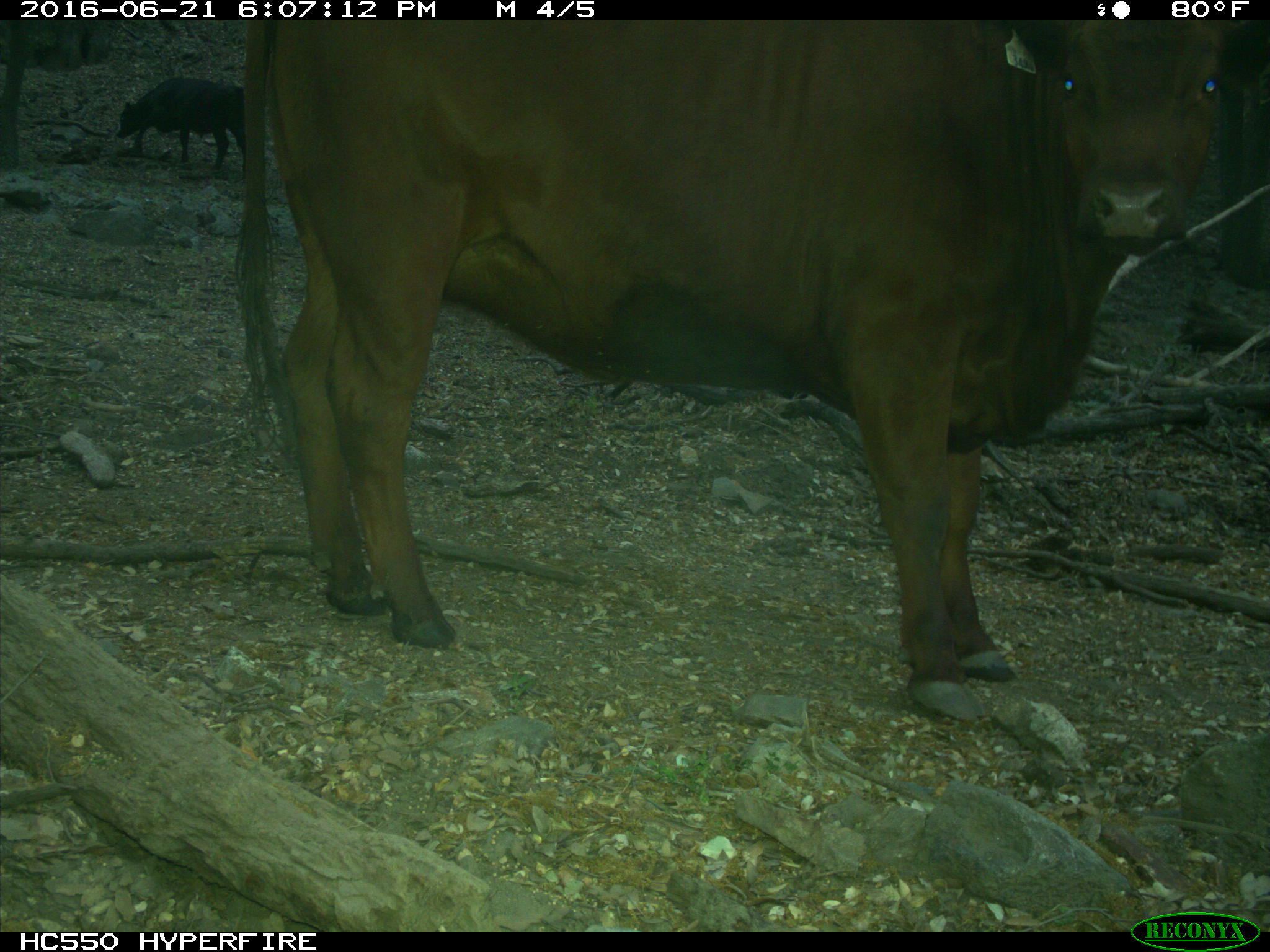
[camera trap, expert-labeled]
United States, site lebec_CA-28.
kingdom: Animalia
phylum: Chordata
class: Mammalia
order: Artiodactyla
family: Bovidae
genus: Bos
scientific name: Bos taurus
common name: domestic cow